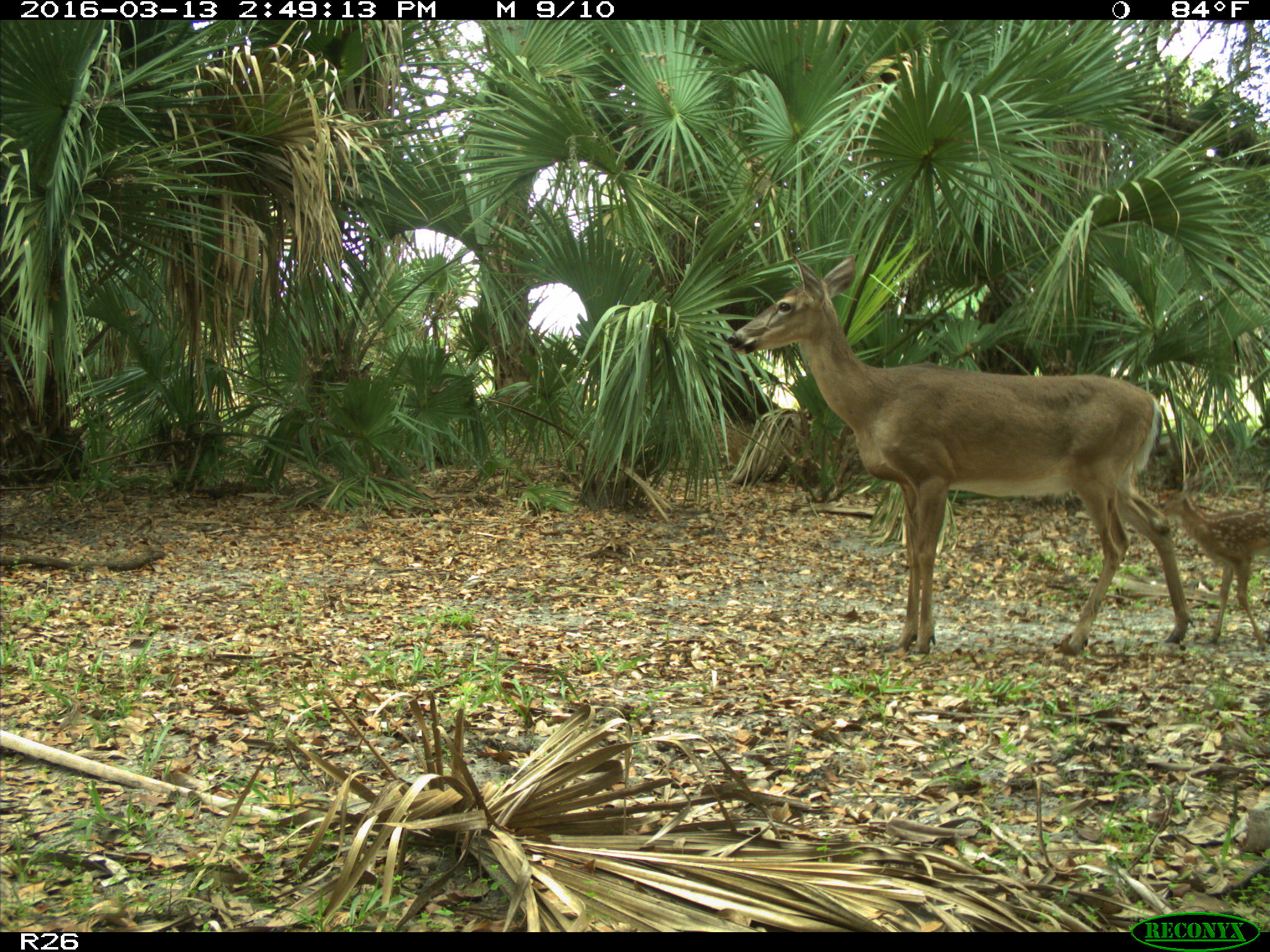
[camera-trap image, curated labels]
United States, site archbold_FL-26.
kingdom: Animalia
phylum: Chordata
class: Mammalia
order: Artiodactyla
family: Cervidae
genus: Odocoileus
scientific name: Odocoileus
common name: deer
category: unidentified deer